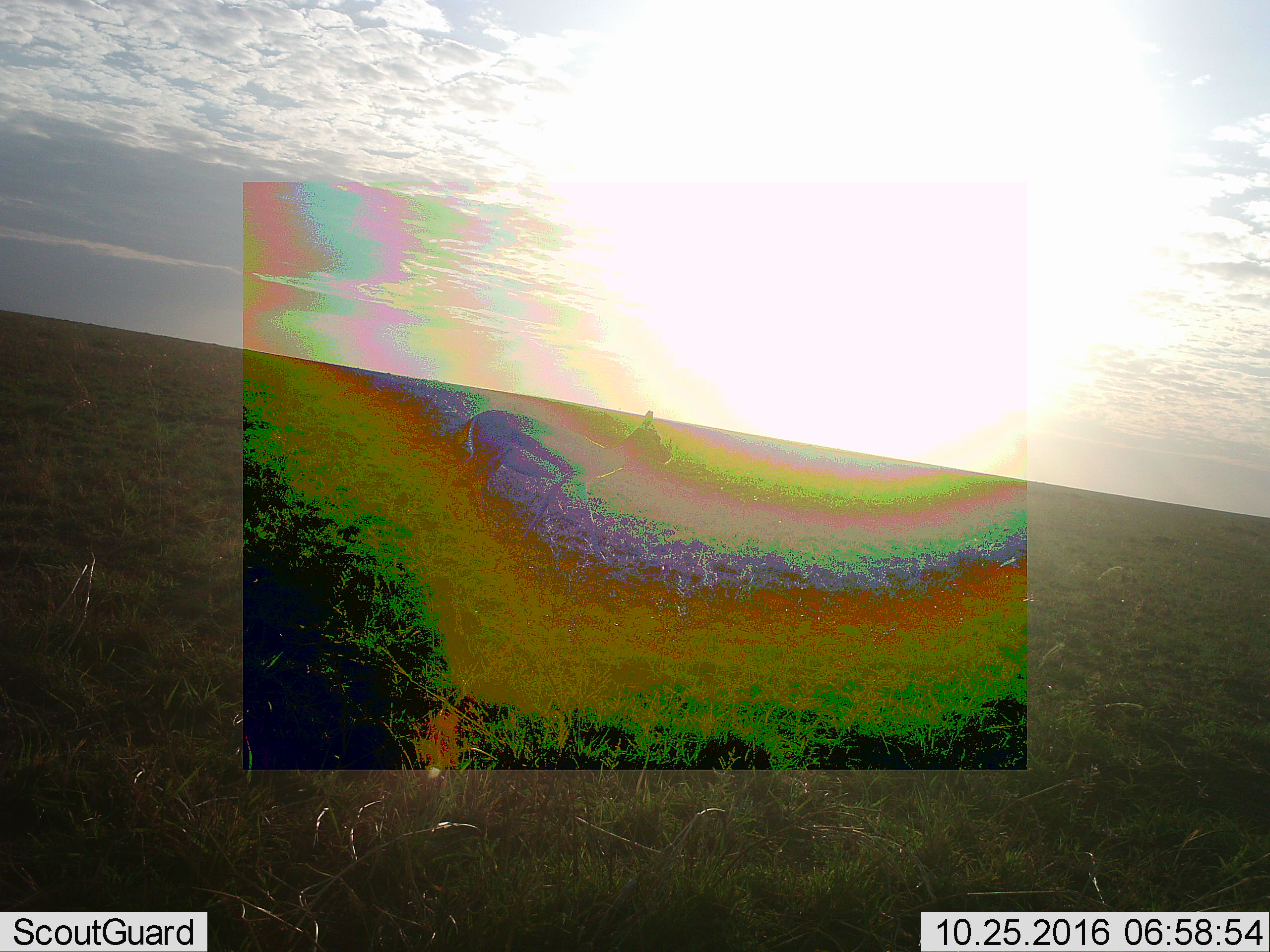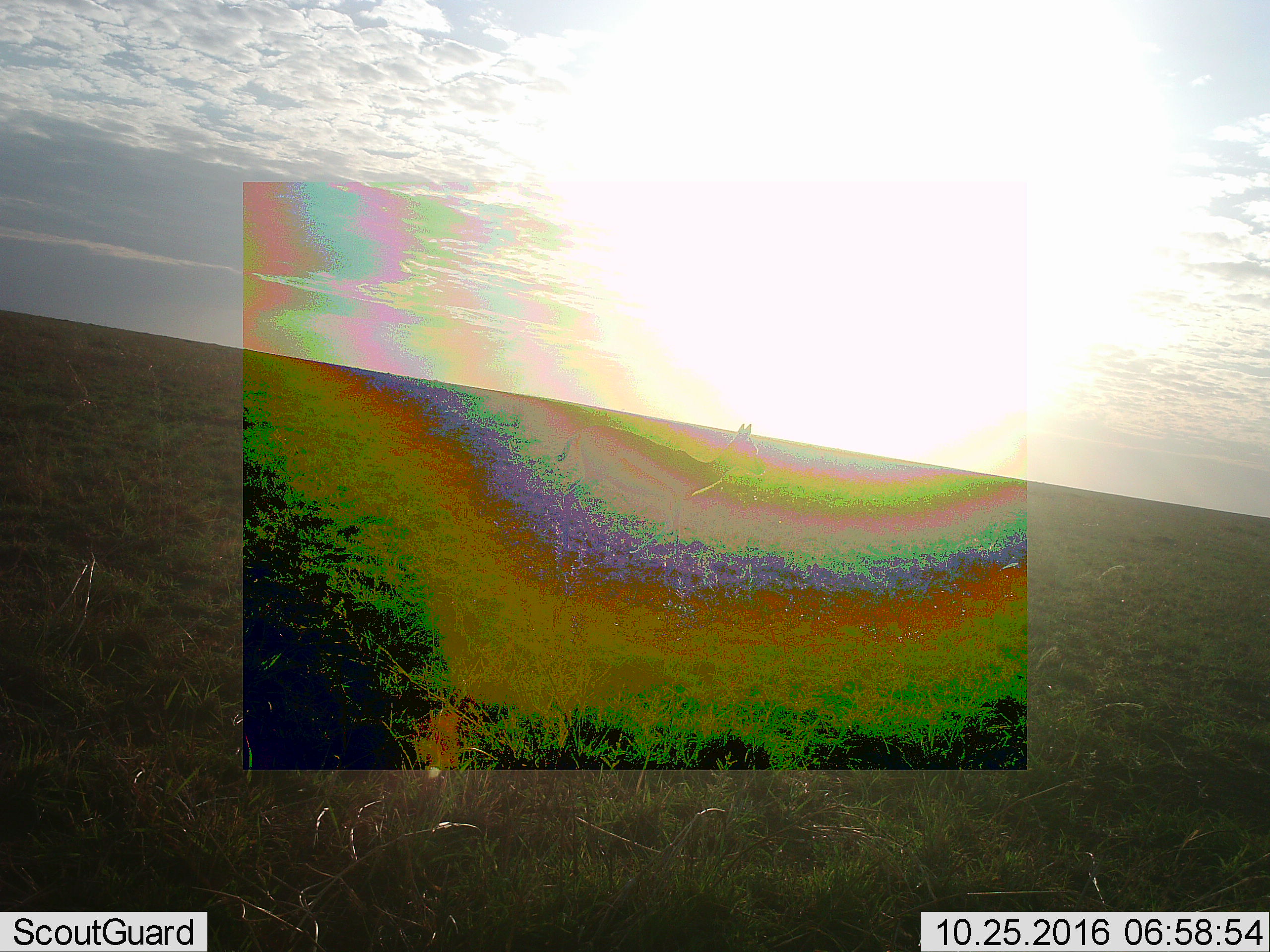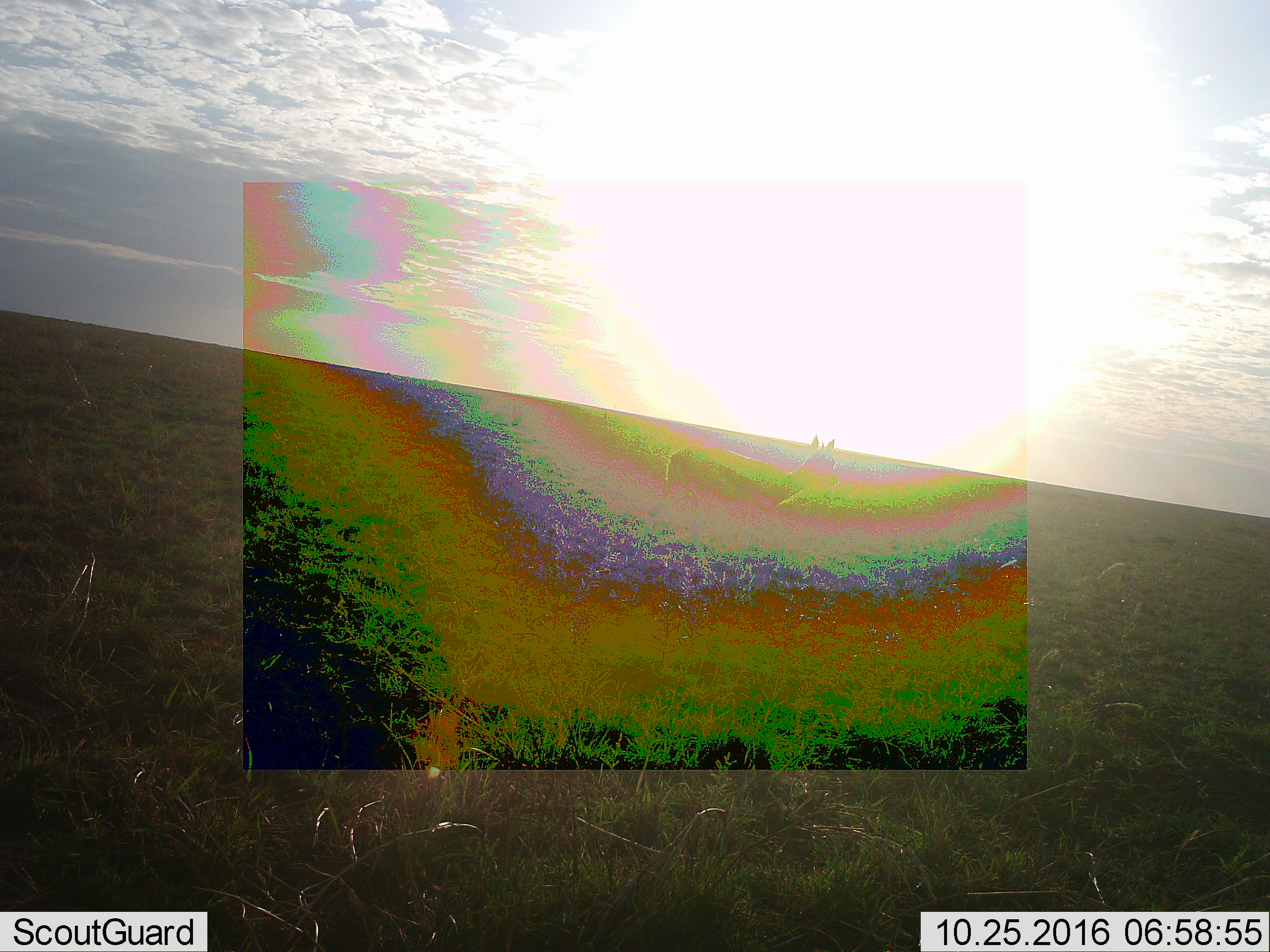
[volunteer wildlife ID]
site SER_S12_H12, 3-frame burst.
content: unidentified animal